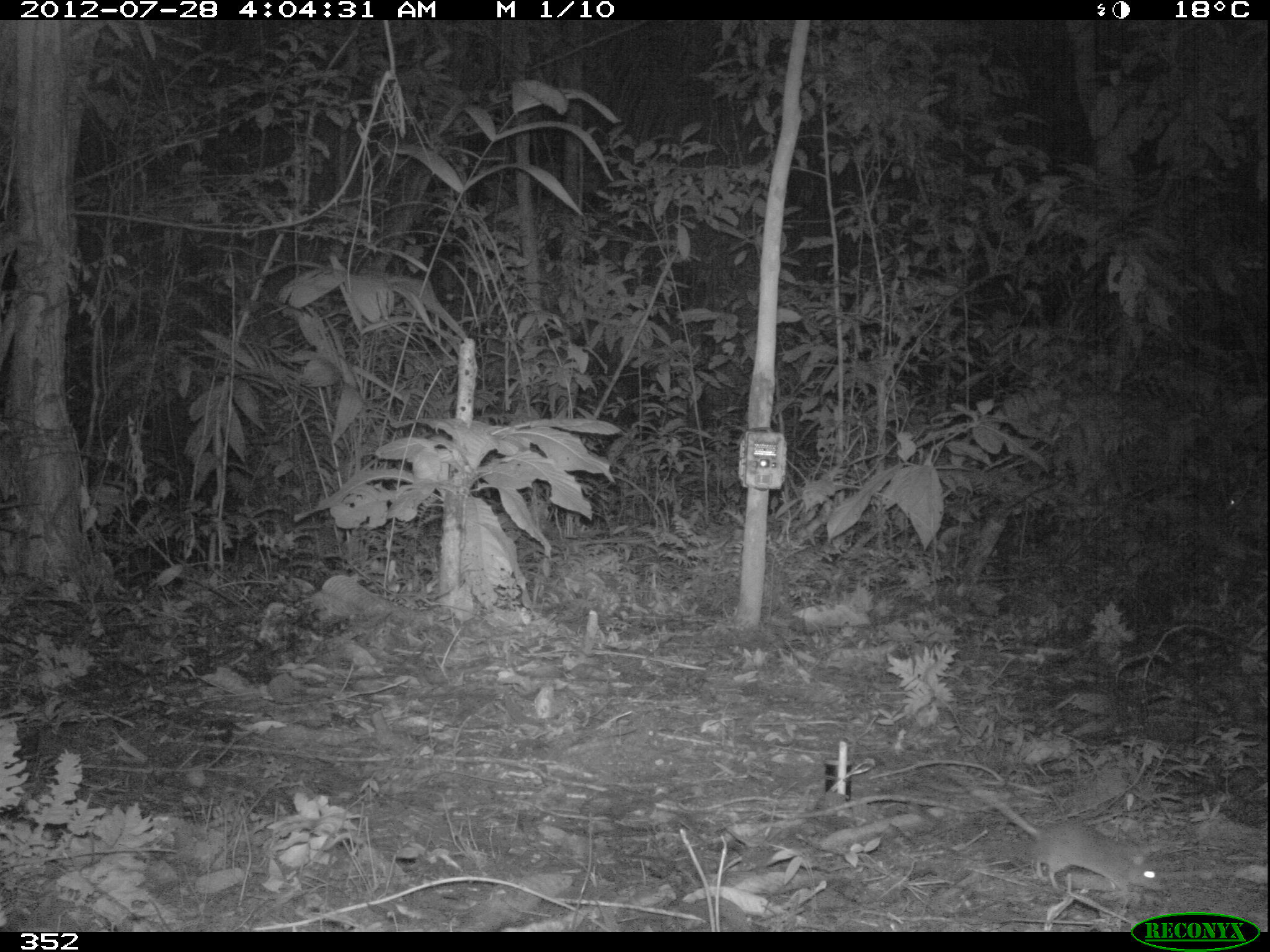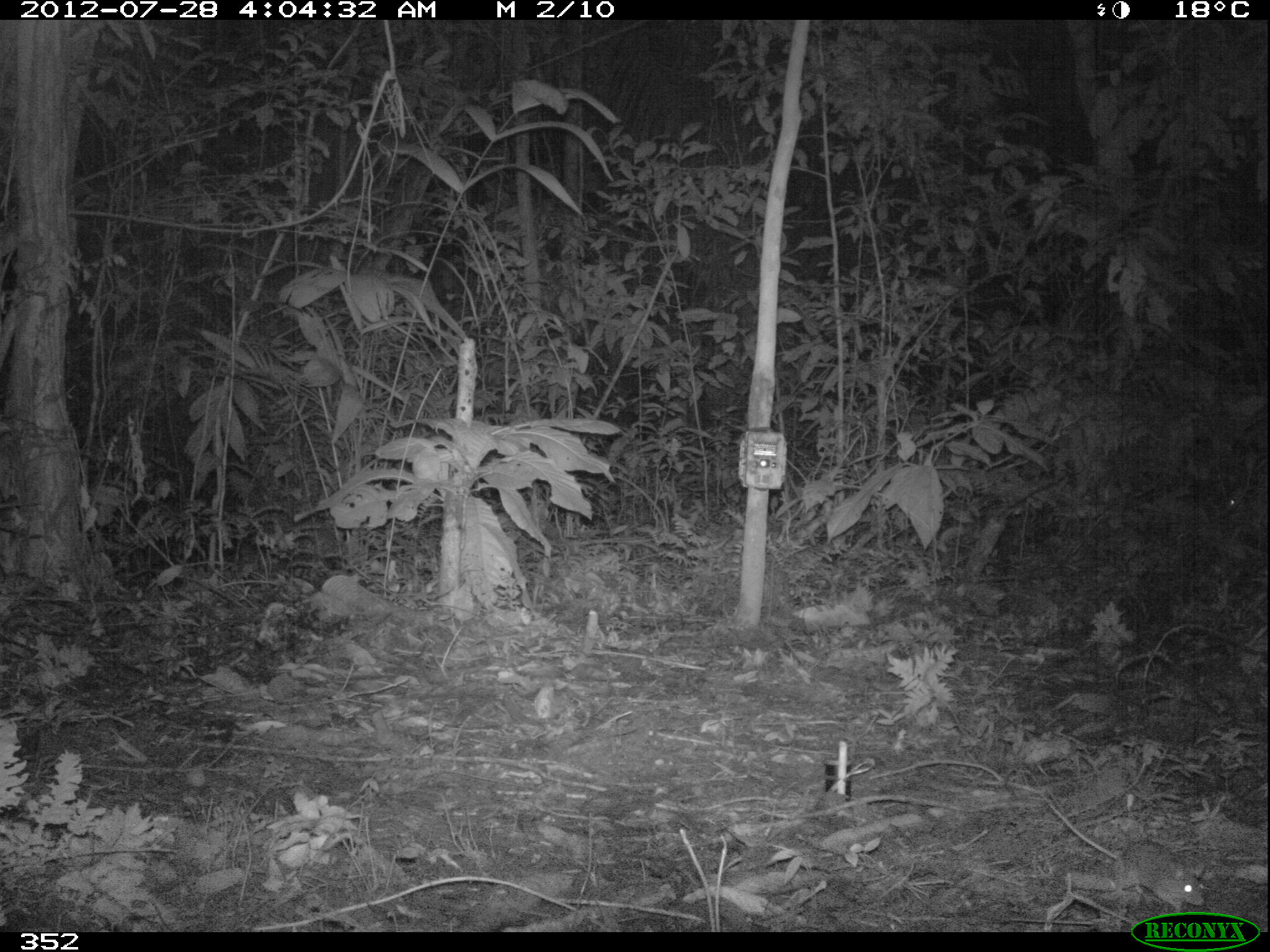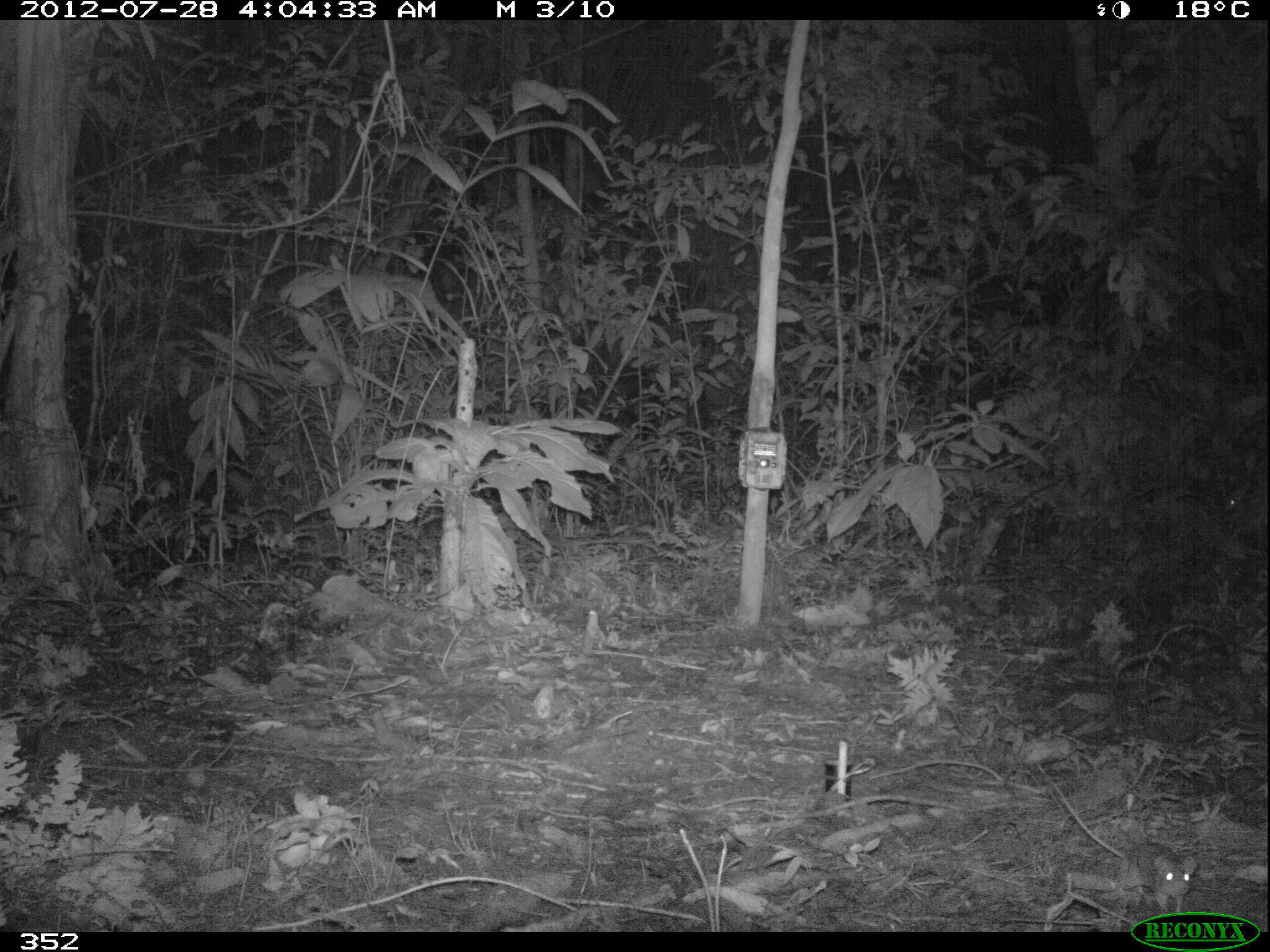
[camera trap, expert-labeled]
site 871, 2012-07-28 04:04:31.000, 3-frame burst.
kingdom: Animalia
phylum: Chordata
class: Mammalia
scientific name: Marsupialia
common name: marsupials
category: unknown marsupial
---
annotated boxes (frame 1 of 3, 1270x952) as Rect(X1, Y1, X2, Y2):
unknown marsupial: Rect(952, 816, 1163, 893)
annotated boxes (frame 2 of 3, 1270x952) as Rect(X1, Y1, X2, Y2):
unknown marsupial: Rect(1036, 787, 1205, 912)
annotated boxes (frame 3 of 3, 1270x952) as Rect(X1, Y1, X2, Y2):
unknown marsupial: Rect(1116, 842, 1191, 912)